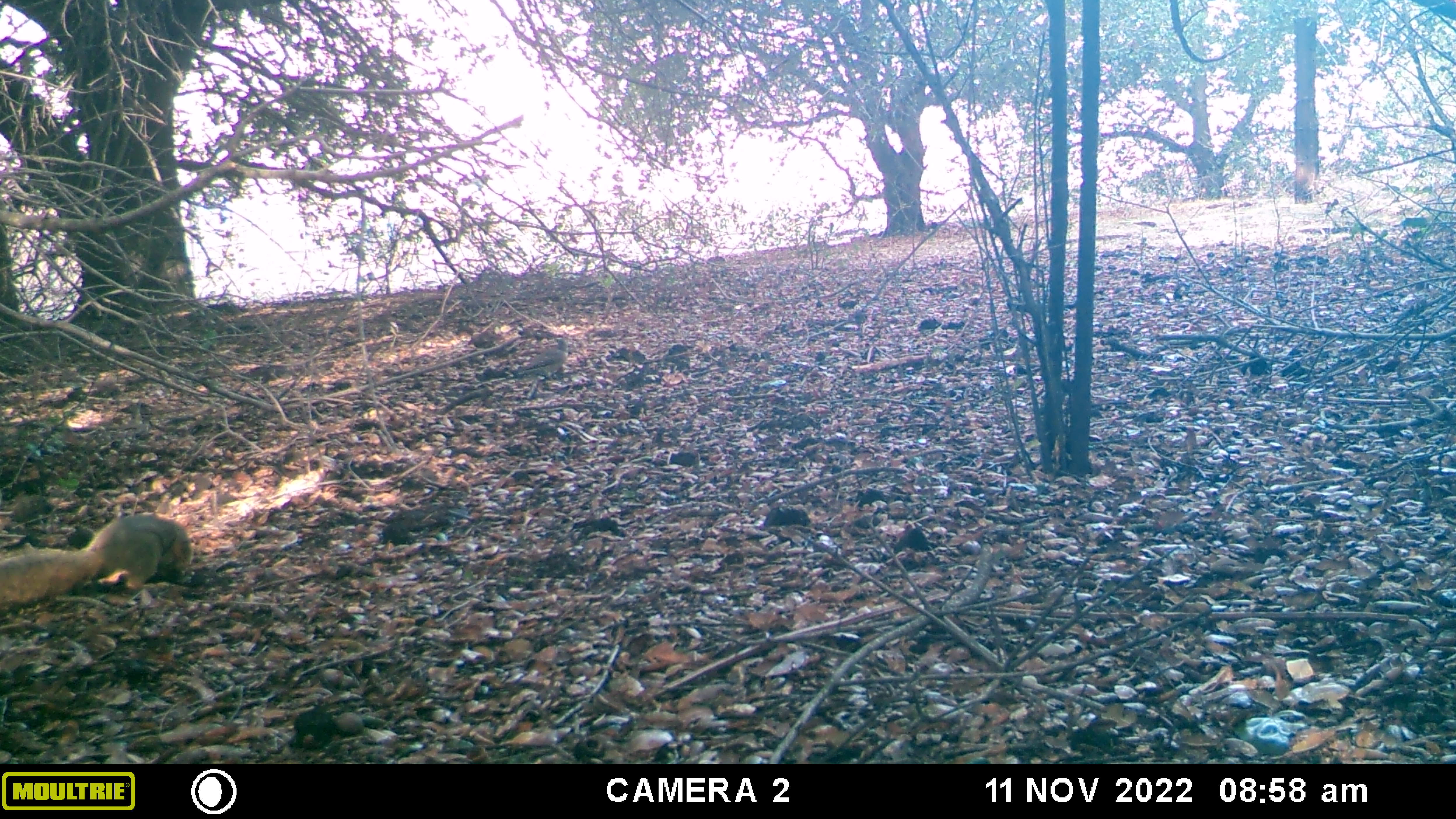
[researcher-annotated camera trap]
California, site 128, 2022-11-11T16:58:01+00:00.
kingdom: Animalia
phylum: Chordata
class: Aves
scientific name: Aves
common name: bird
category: unknown bird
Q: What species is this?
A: Unknown bird (bird) (Aves).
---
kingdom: Animalia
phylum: Chordata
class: Mammalia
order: Rodentia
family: Sciuridae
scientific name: Sciuridae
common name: squirrel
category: unknown squirrel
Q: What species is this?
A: Unknown squirrel (squirrel) (Sciuridae).